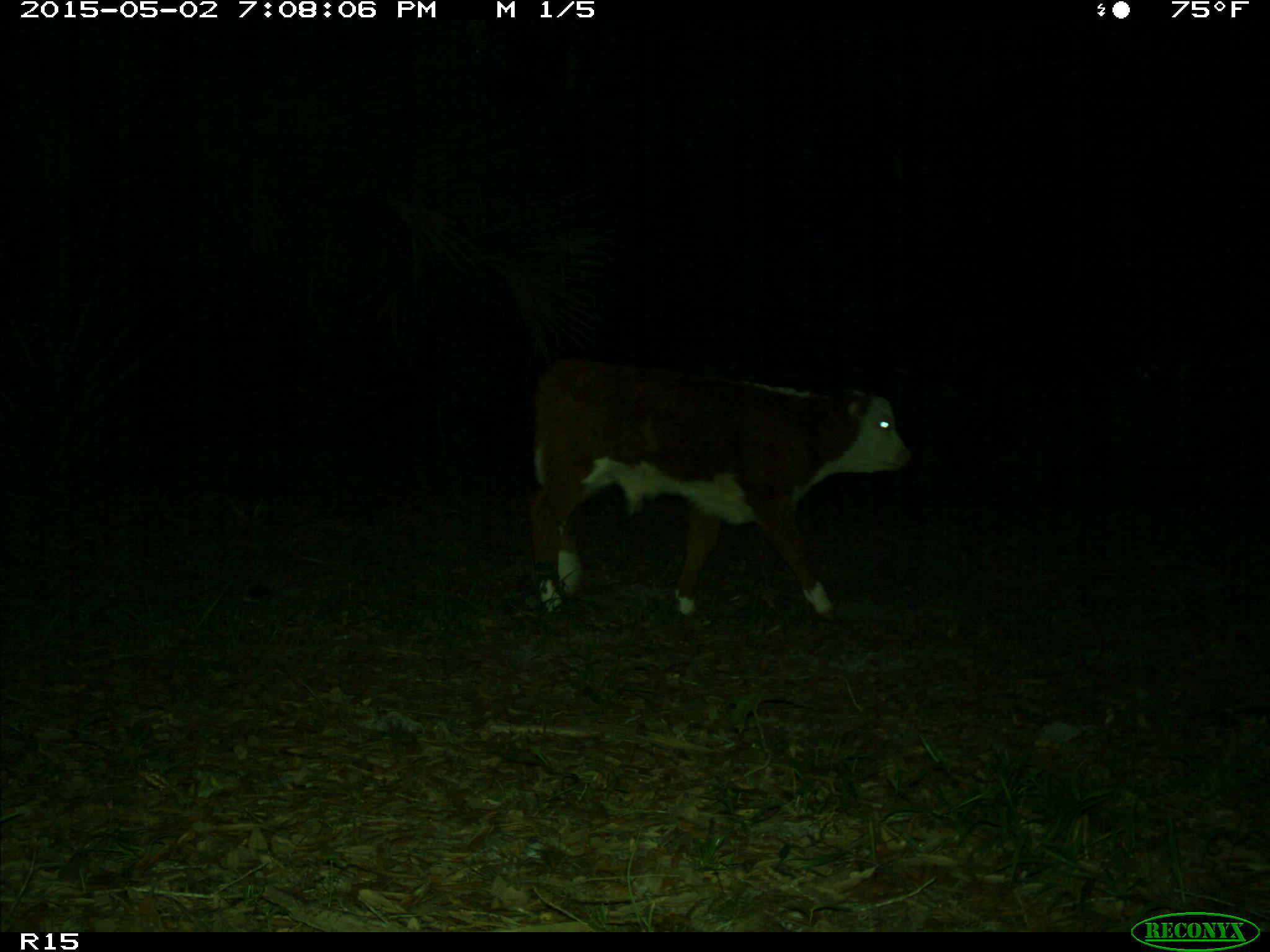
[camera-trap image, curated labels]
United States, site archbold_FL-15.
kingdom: Animalia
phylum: Chordata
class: Mammalia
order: Artiodactyla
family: Bovidae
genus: Bos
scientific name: Bos taurus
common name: domestic cow